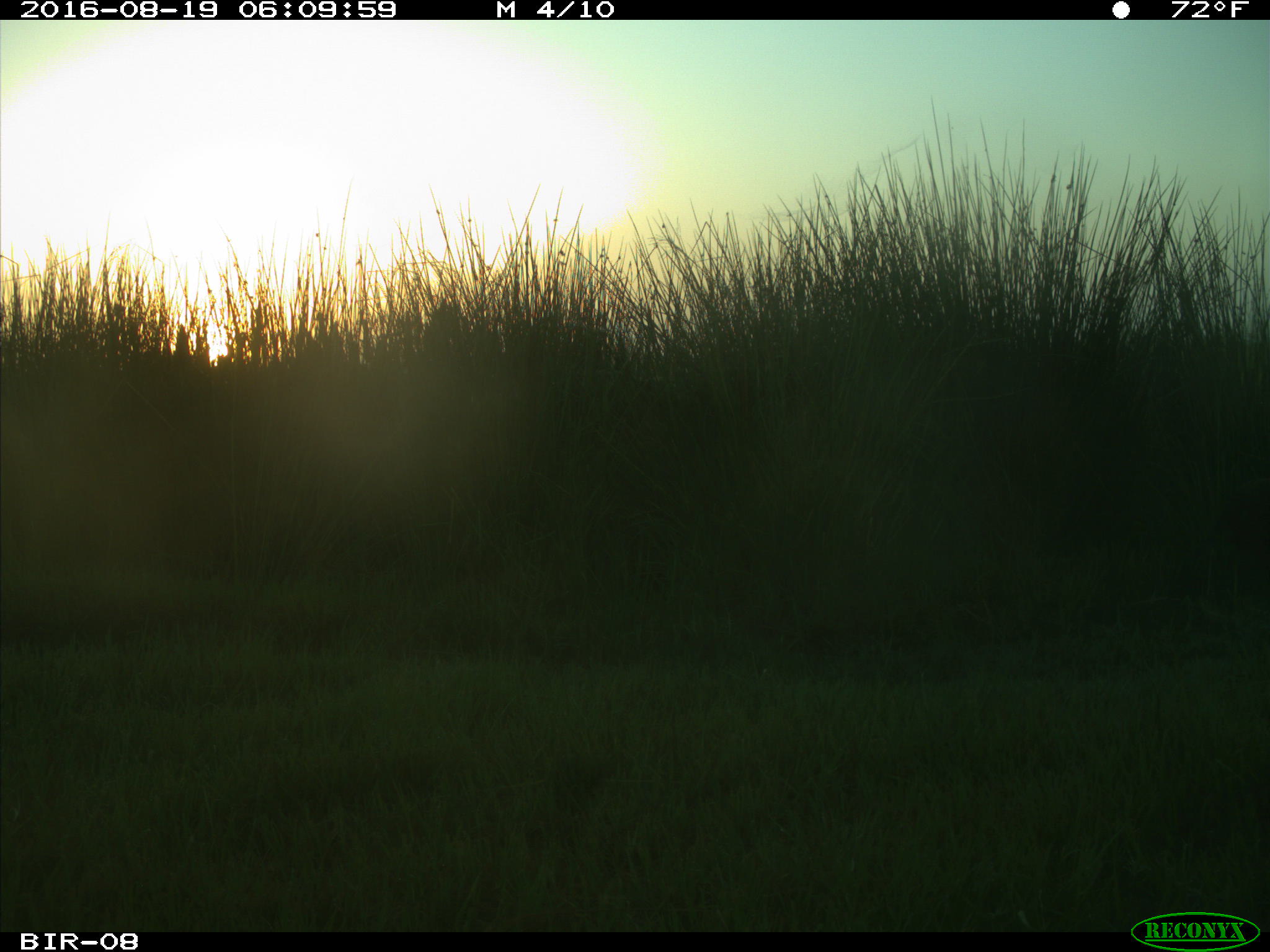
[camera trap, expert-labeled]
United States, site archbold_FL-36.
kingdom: Animalia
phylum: Chordata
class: Mammalia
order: Carnivora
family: Procyonidae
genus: Procyon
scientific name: Procyon lotor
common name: common raccoon